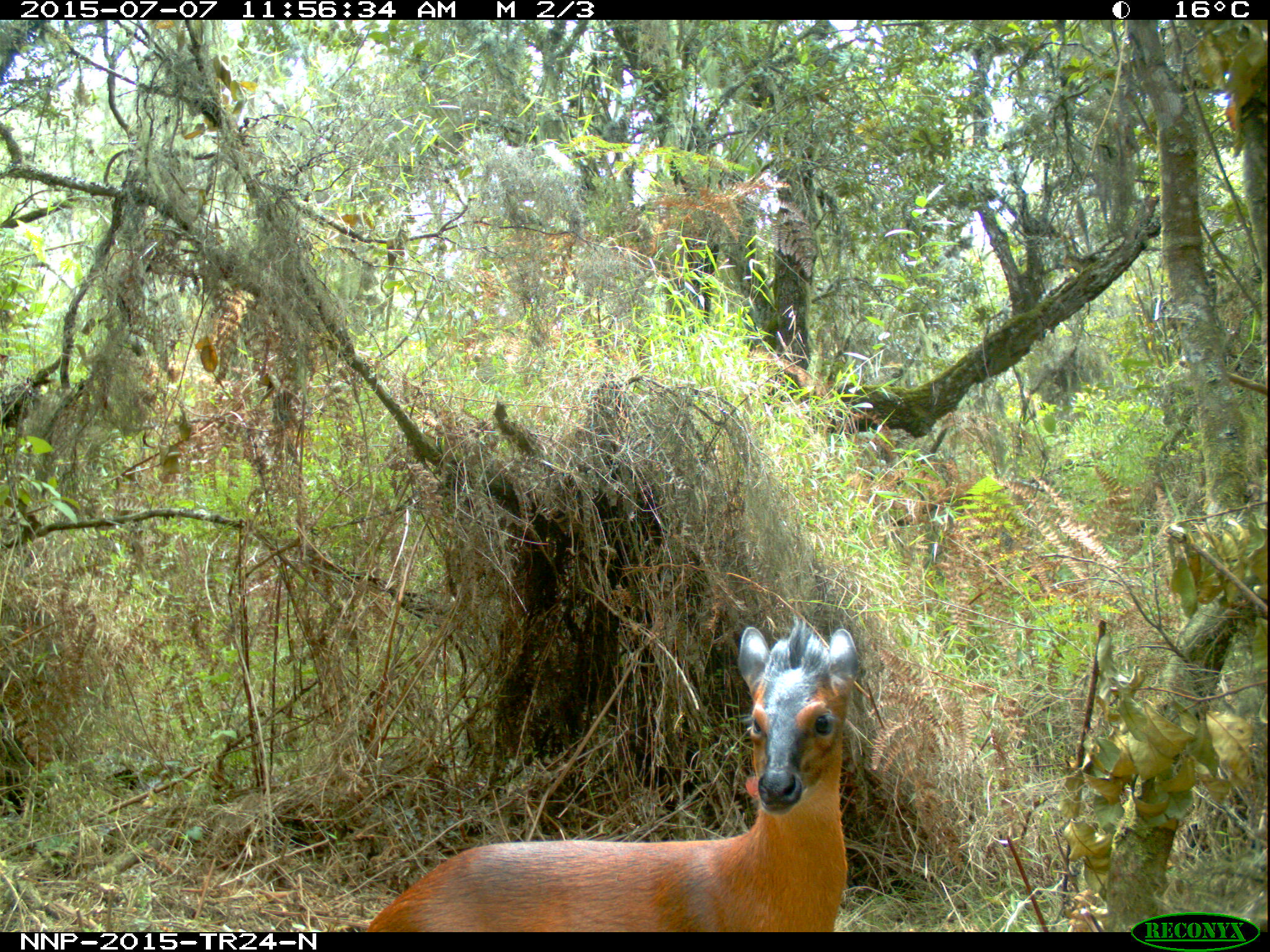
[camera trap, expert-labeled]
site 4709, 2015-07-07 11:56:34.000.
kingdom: Animalia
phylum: Chordata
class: Mammalia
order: Artiodactyla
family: Bovidae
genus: Cephalophus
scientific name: Cephalophus nigrifrons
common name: black-fronted duiker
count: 1